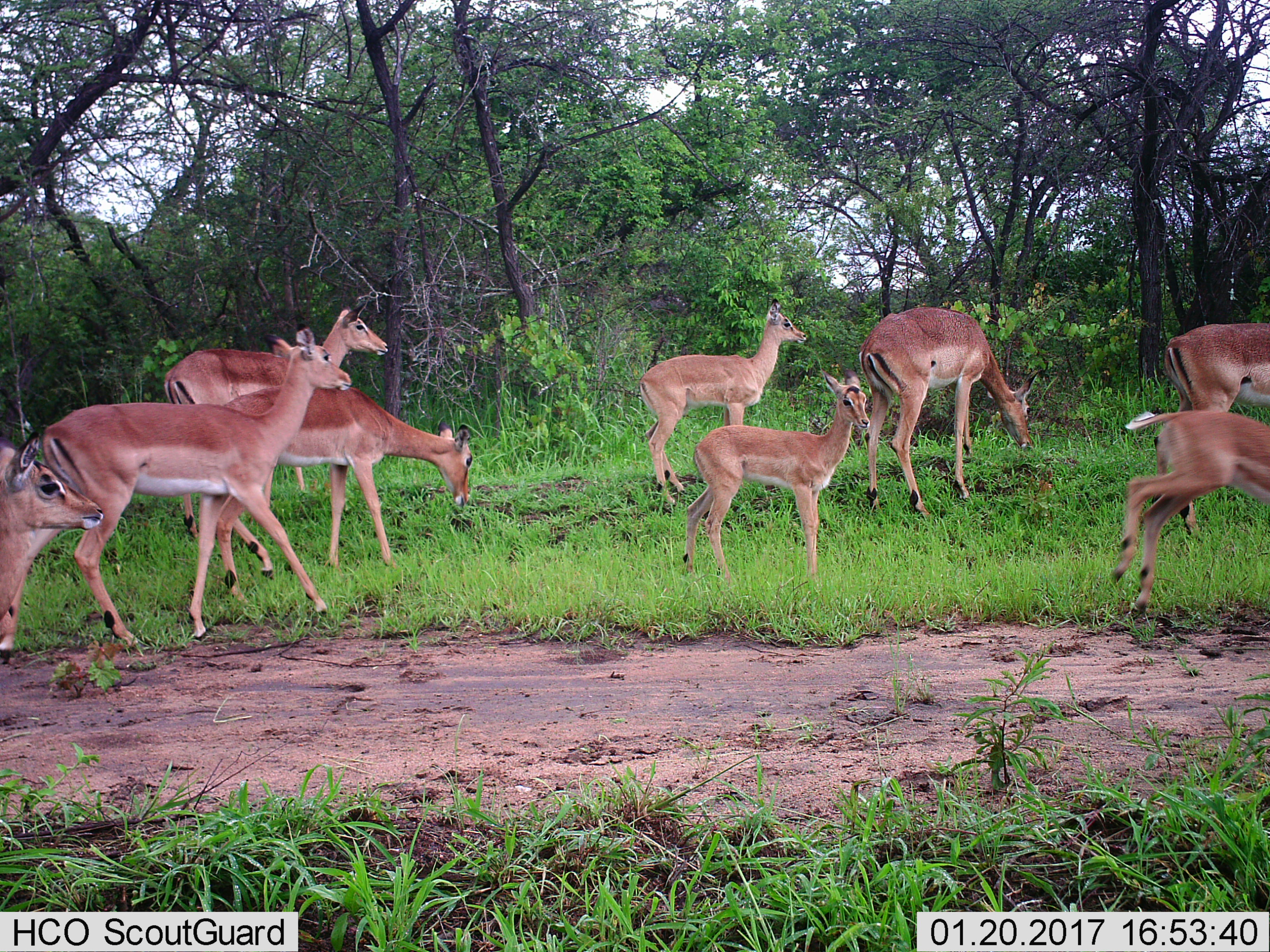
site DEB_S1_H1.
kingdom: Animalia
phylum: Chordata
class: Mammalia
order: Artiodactyla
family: Bovidae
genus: Aepyceros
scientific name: Aepyceros melampus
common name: impala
Impala (Aepyceros melampus), count 9. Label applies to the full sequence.